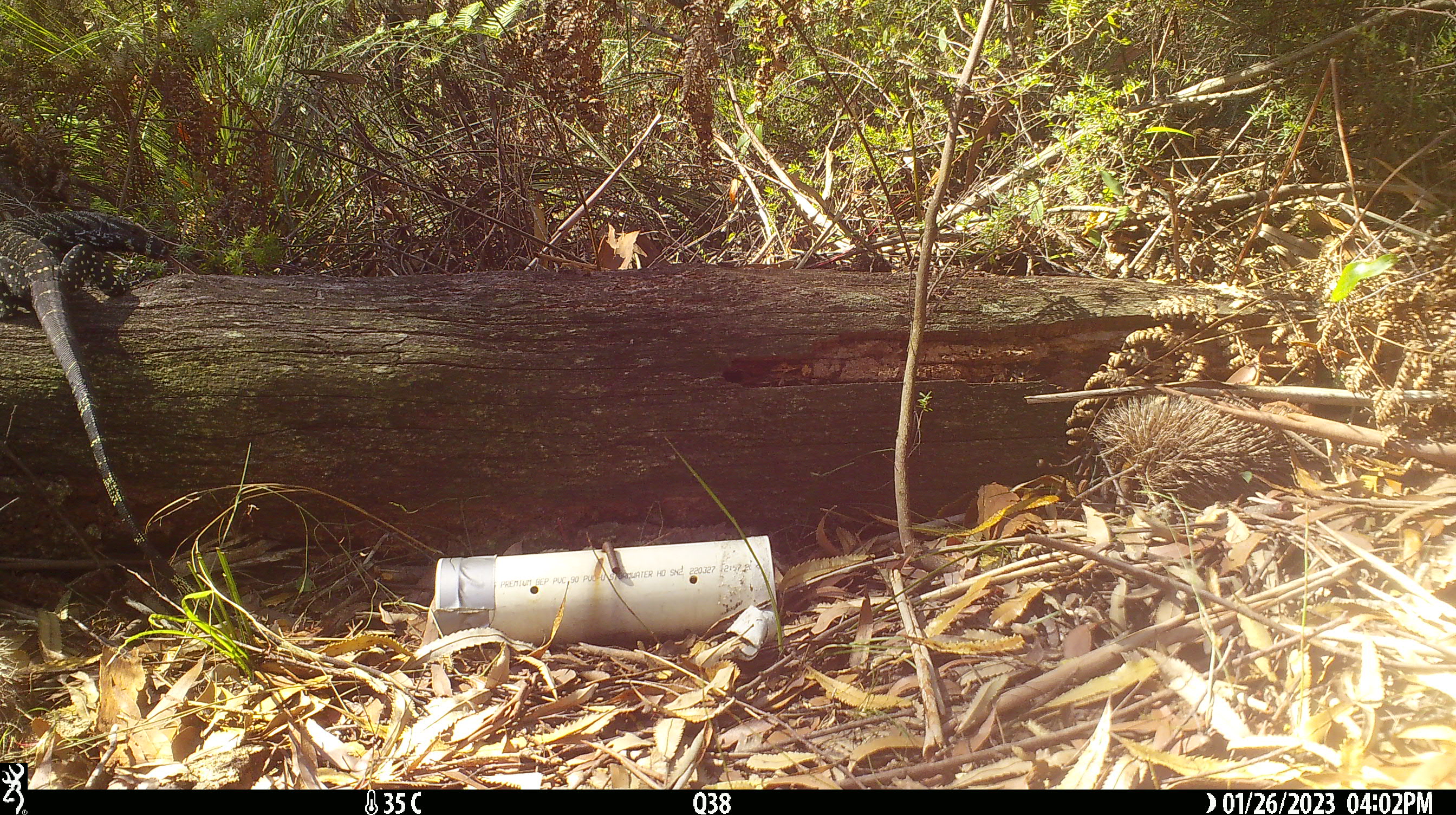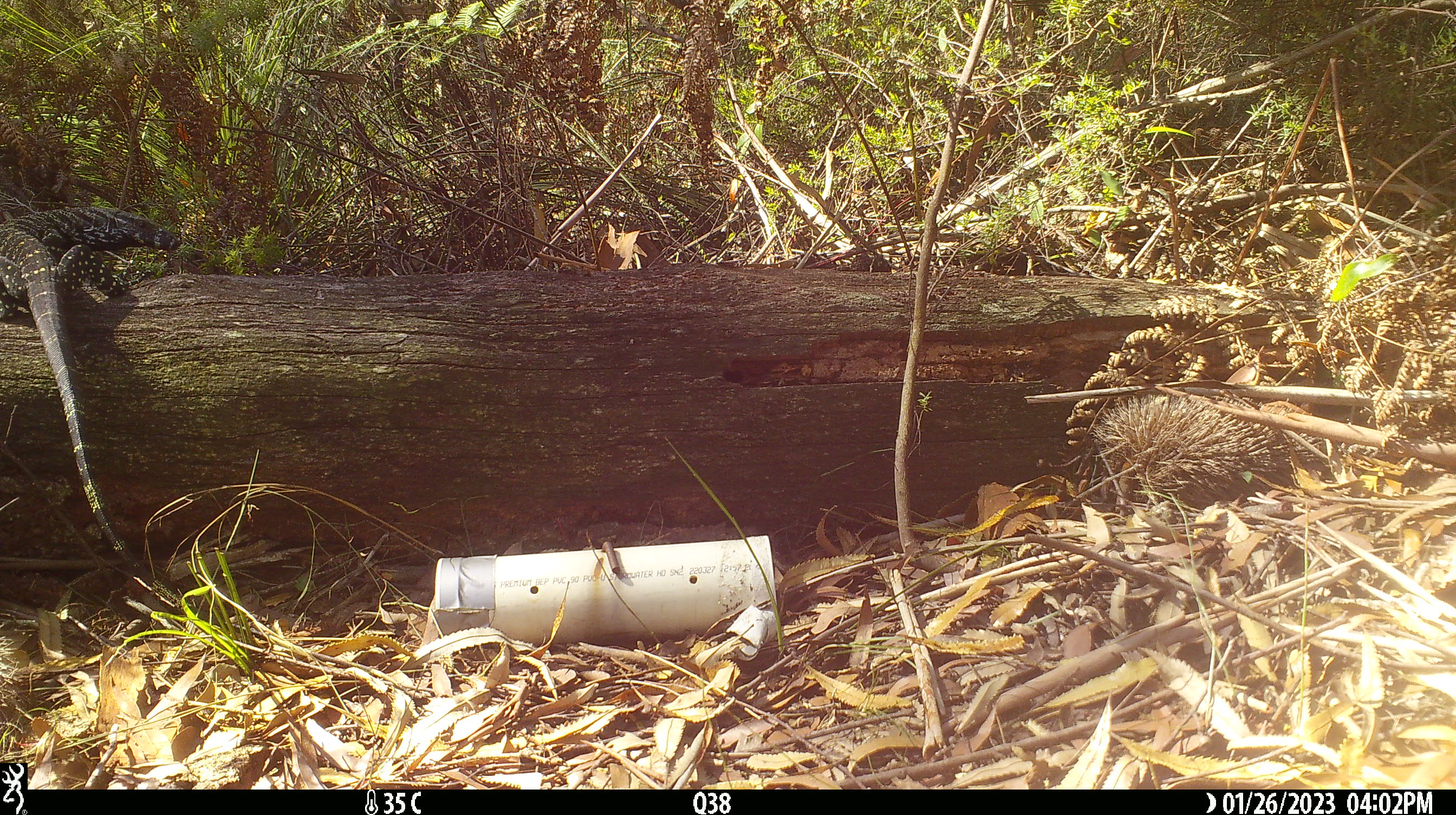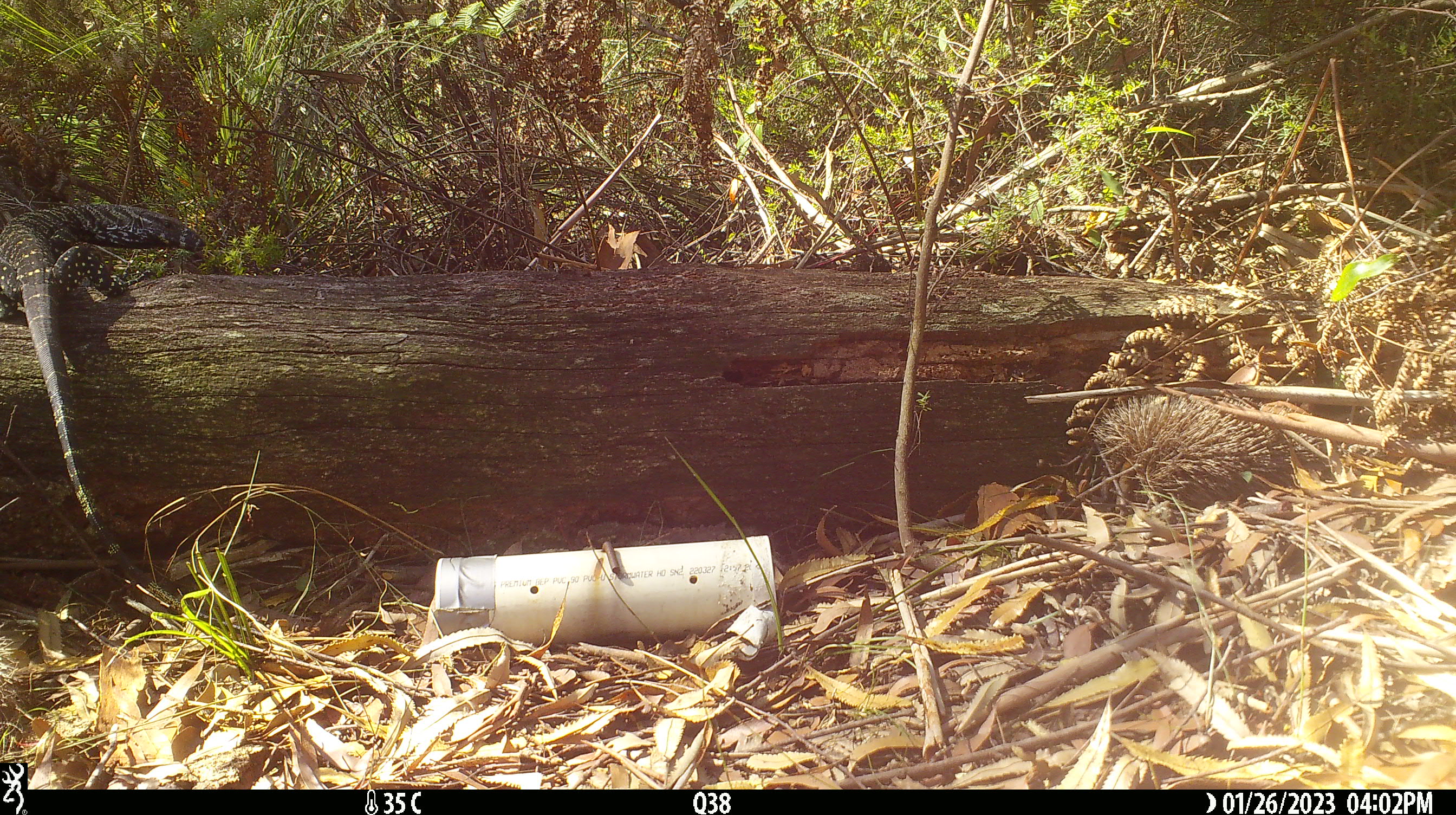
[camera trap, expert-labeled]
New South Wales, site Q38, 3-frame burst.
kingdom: Animalia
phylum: Chordata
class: Reptilia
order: Squamata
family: Varanidae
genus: Varanus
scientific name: Varanus varius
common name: lace monitor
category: goanna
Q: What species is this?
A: Goanna (lace monitor) (Varanus varius).